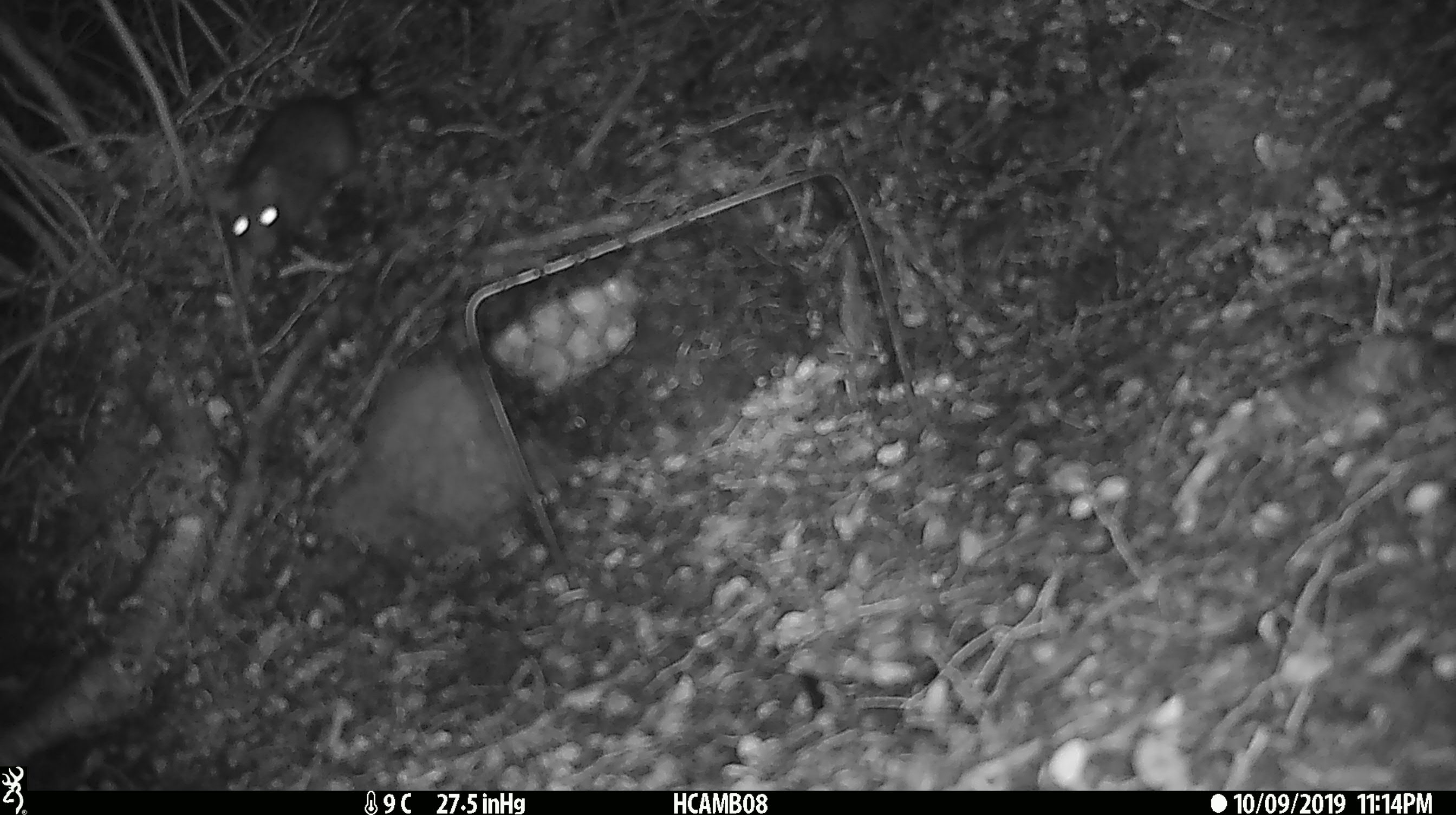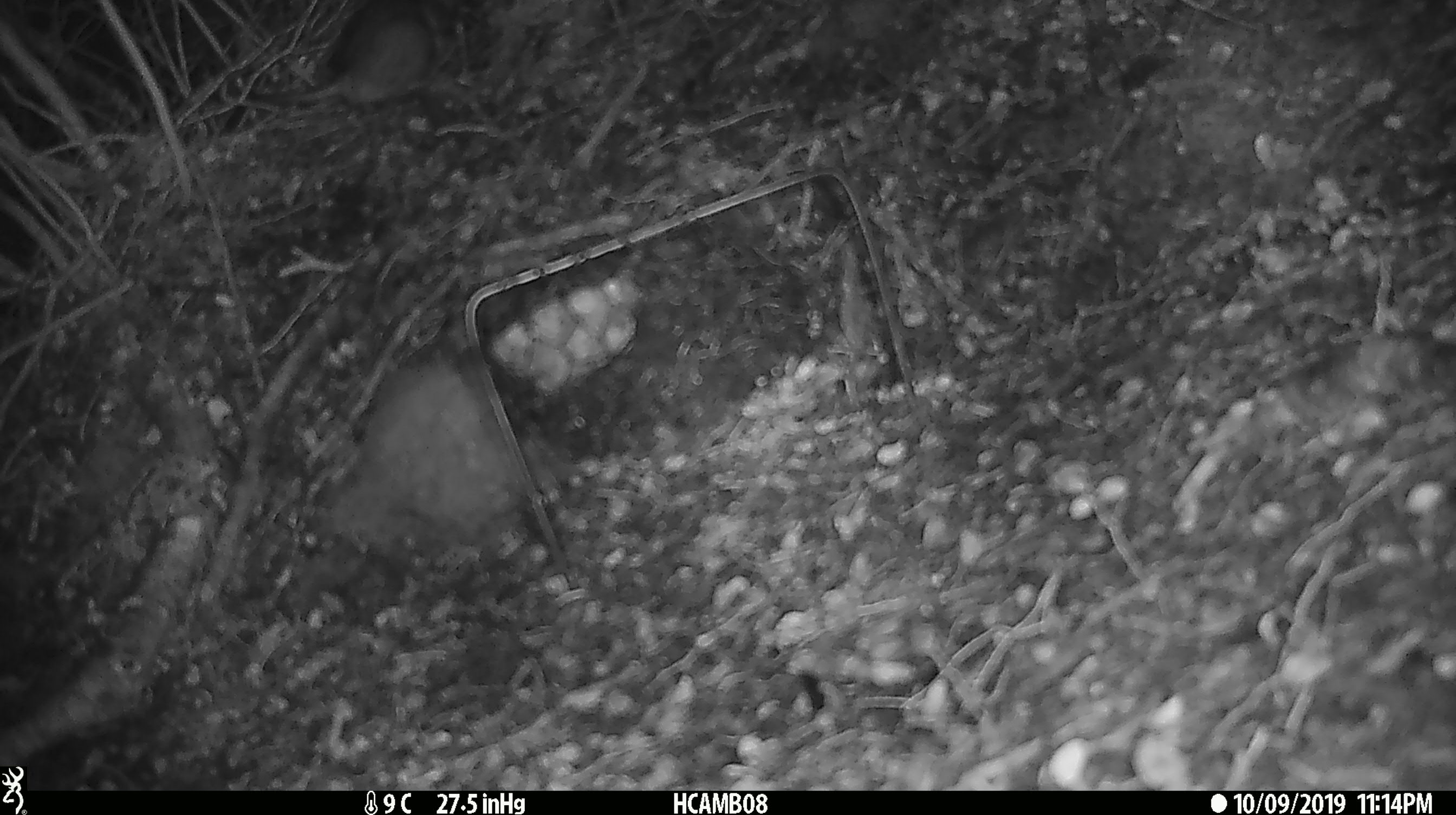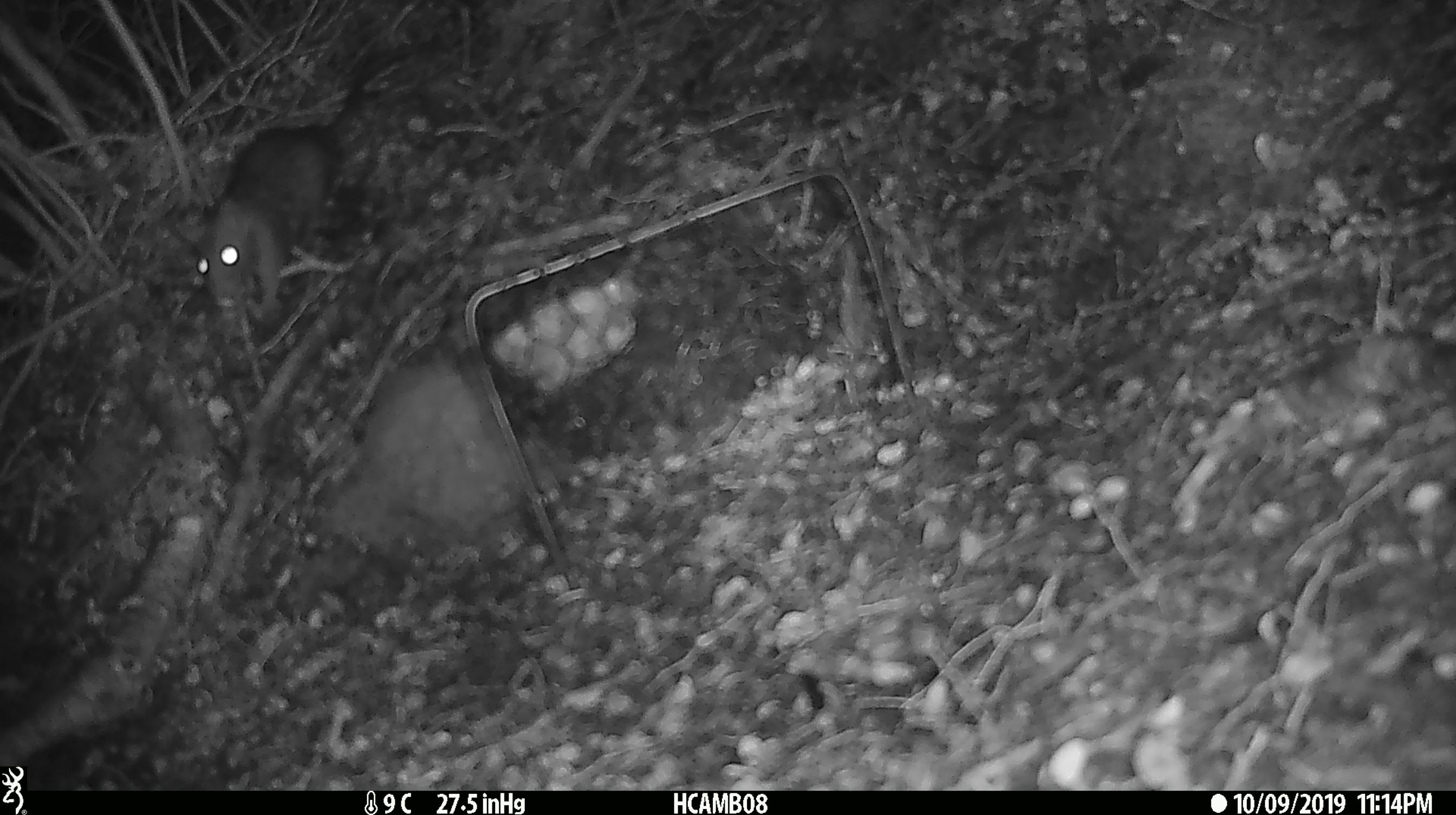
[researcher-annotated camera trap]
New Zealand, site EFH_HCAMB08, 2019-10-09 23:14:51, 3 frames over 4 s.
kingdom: Animalia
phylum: Chordata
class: Mammalia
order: Rodentia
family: Muridae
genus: Rattus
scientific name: Rattus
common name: rat